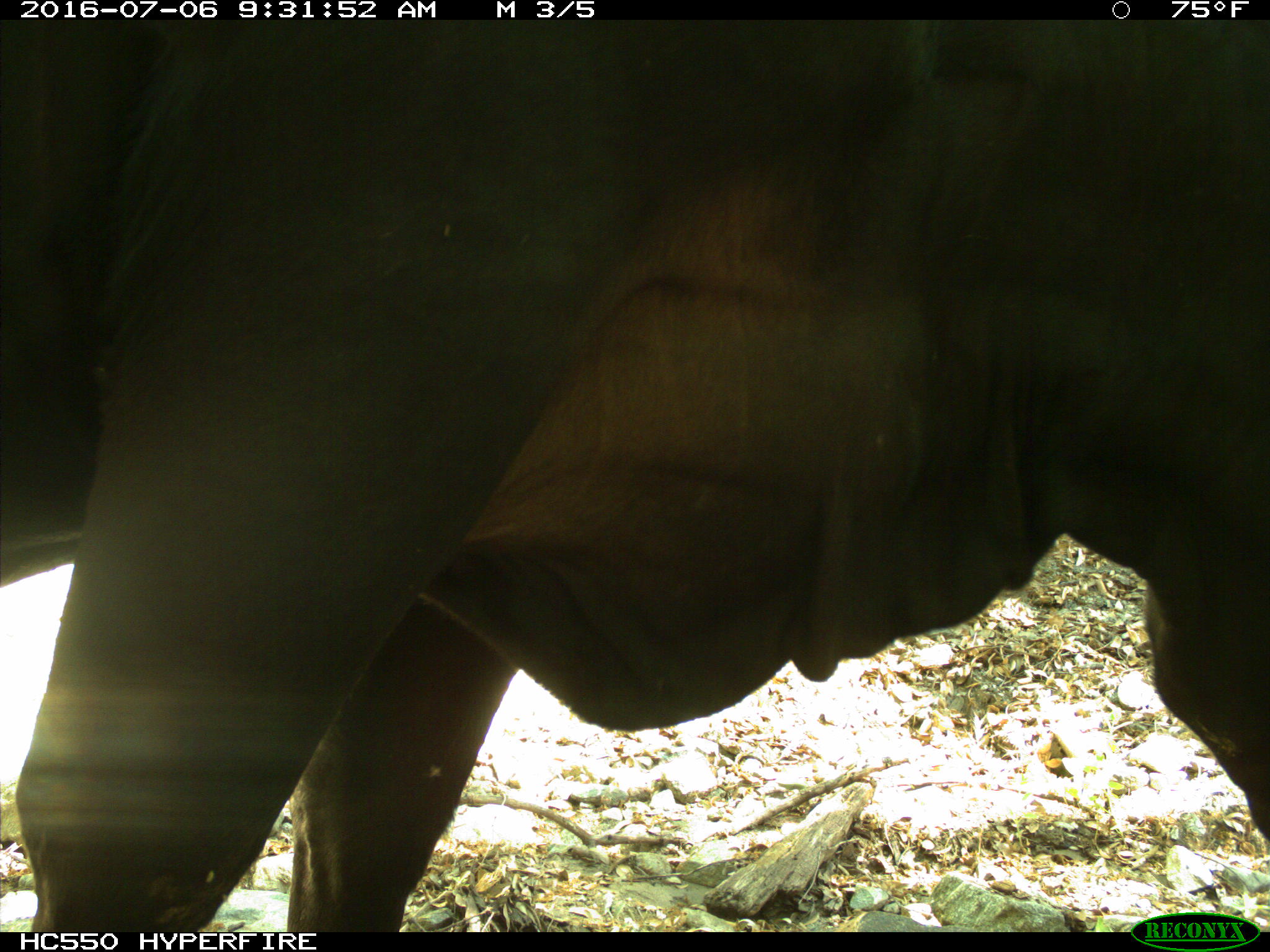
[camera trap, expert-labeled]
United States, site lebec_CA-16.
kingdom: Animalia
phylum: Chordata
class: Mammalia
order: Artiodactyla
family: Bovidae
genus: Bos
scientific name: Bos taurus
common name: domestic cow